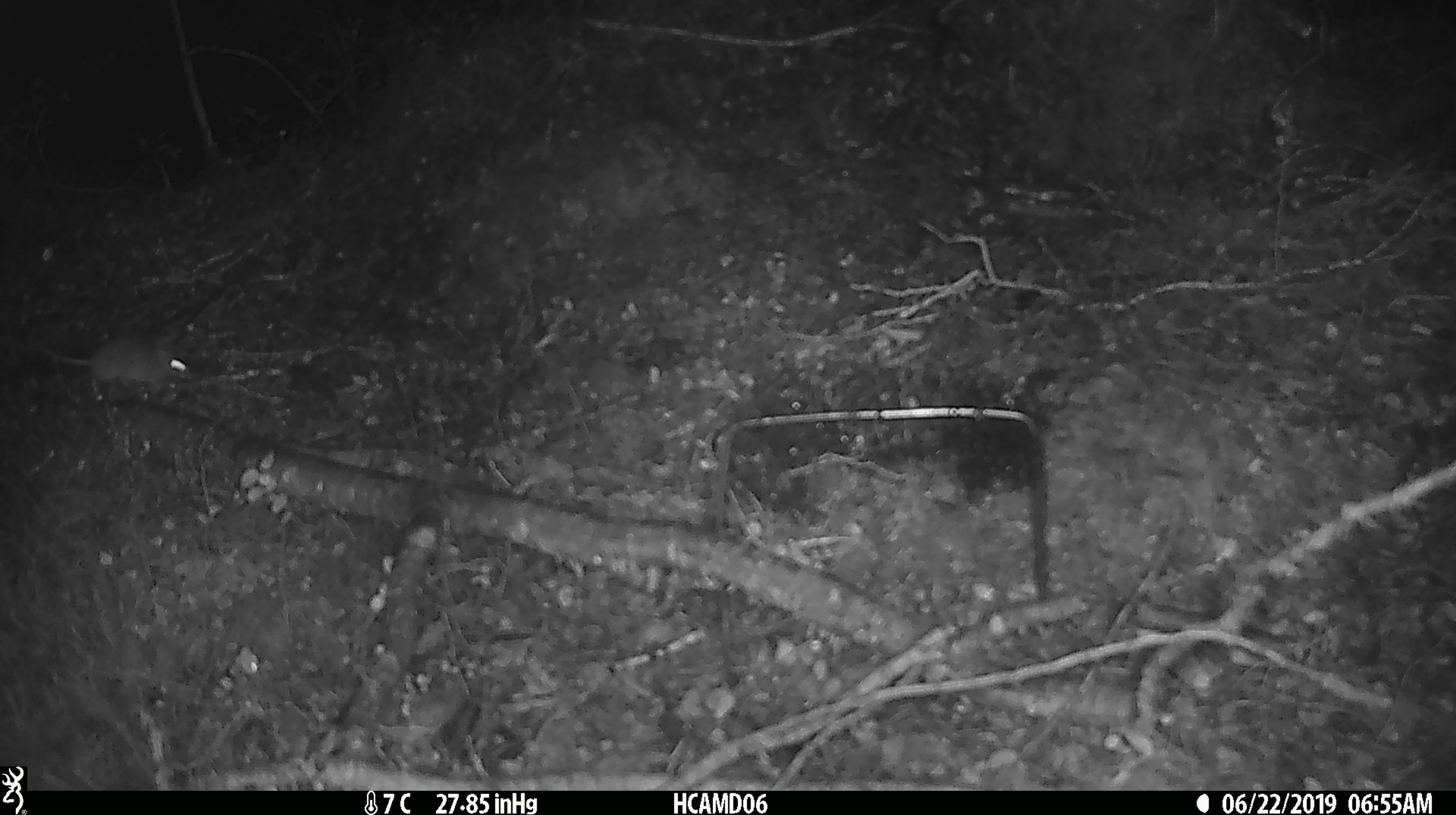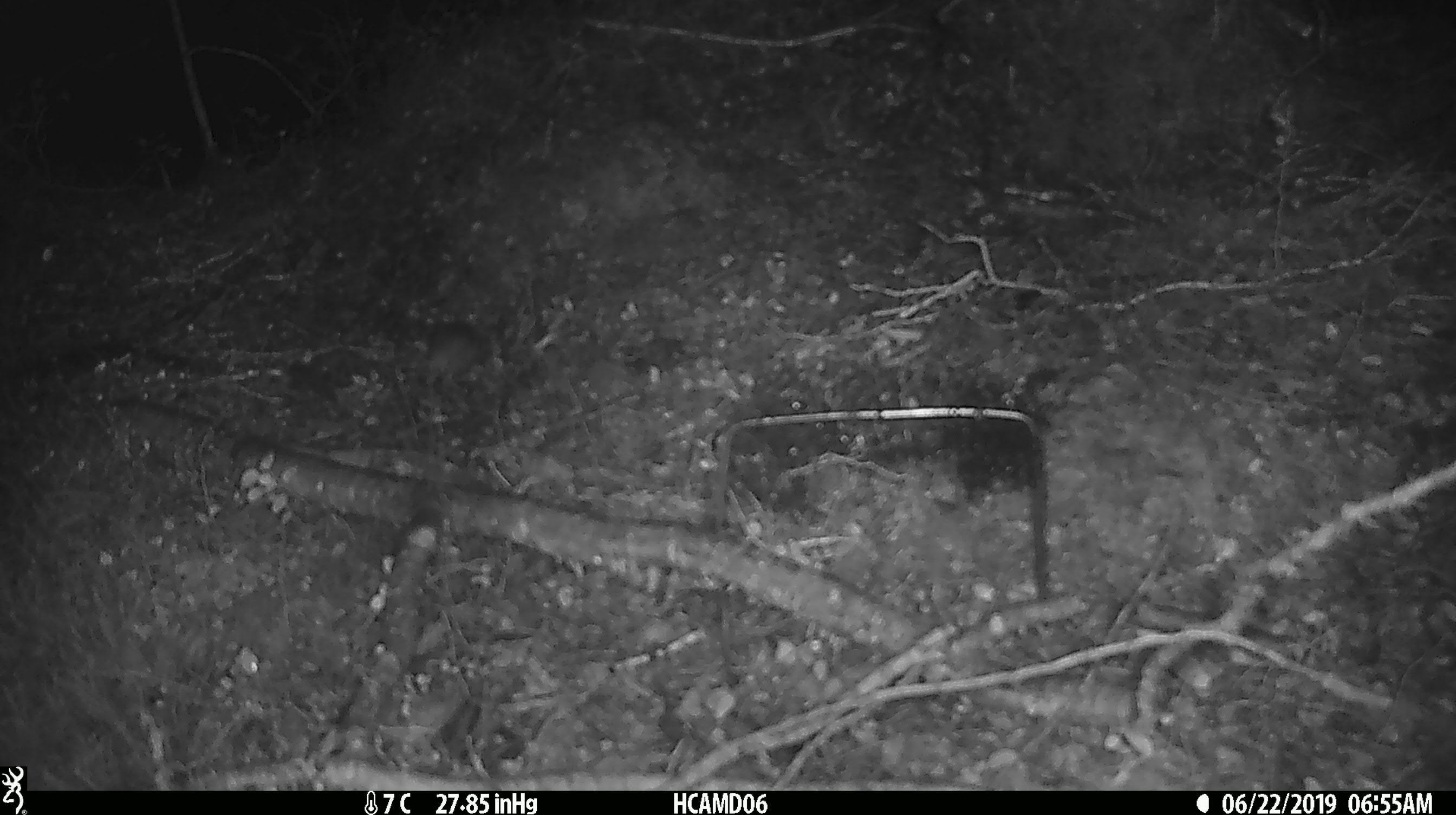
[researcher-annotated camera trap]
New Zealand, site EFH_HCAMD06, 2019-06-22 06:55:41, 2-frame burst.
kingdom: Animalia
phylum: Chordata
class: Mammalia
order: Rodentia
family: Muridae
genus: Mus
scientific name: Mus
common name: mouse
Mouse (Mus).